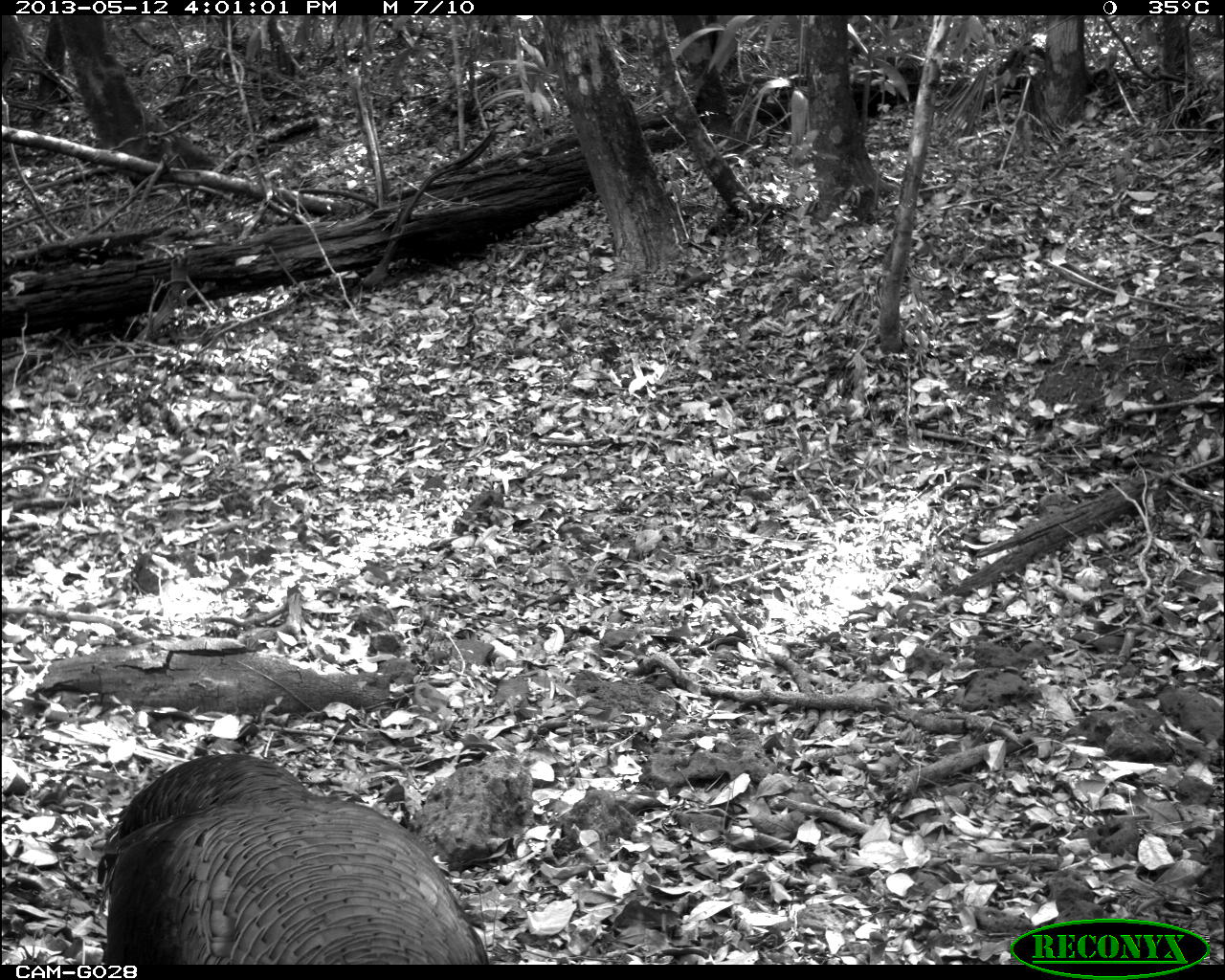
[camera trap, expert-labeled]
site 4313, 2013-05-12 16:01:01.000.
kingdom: Animalia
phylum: Chordata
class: Aves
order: Galliformes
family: Phasianidae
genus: Meleagris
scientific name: Meleagris ocellata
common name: ocellated turkey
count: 1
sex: male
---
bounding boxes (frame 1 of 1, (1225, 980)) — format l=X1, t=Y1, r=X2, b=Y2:
meleagris ocellata: l=91, t=753, r=488, b=964